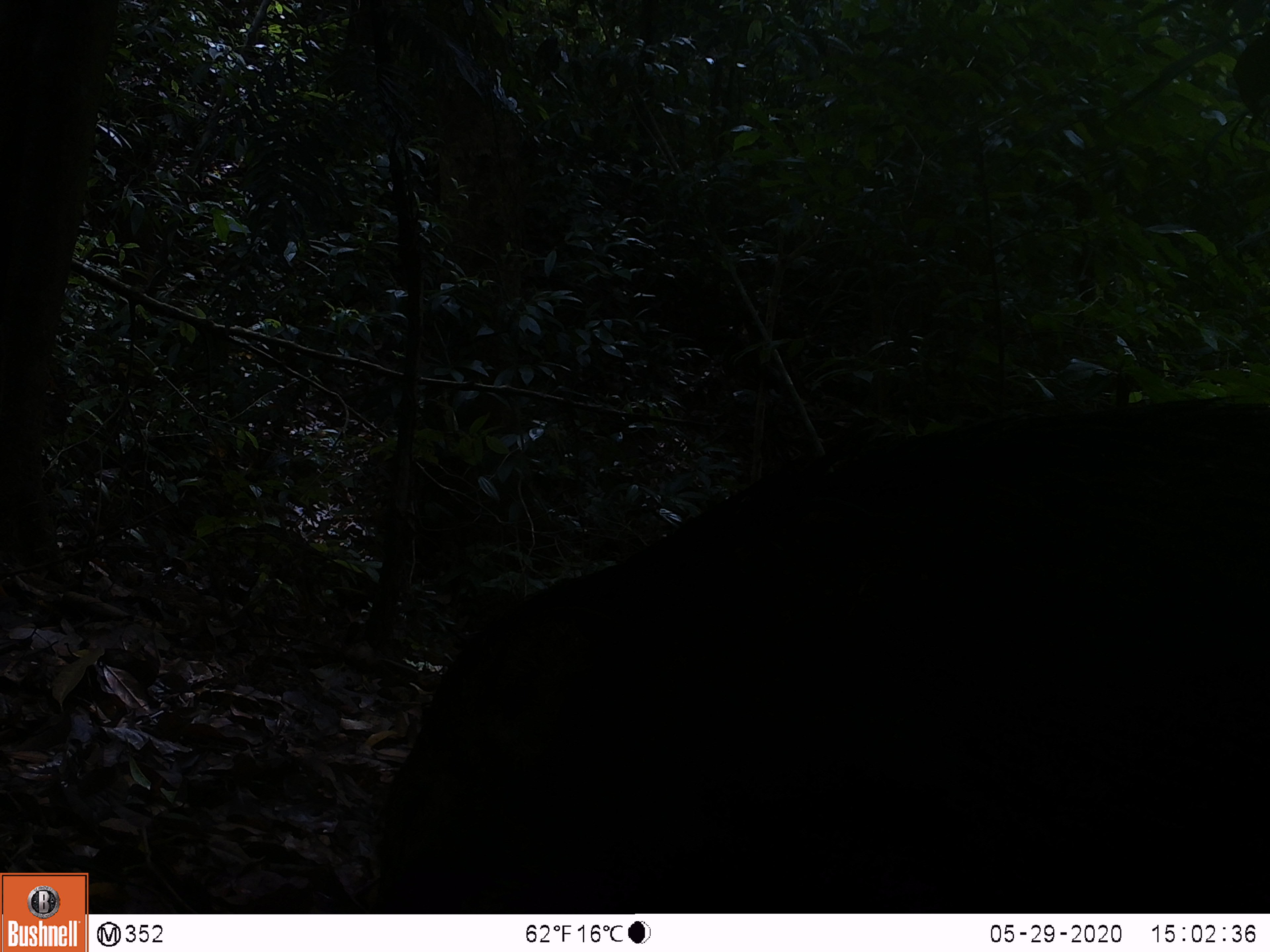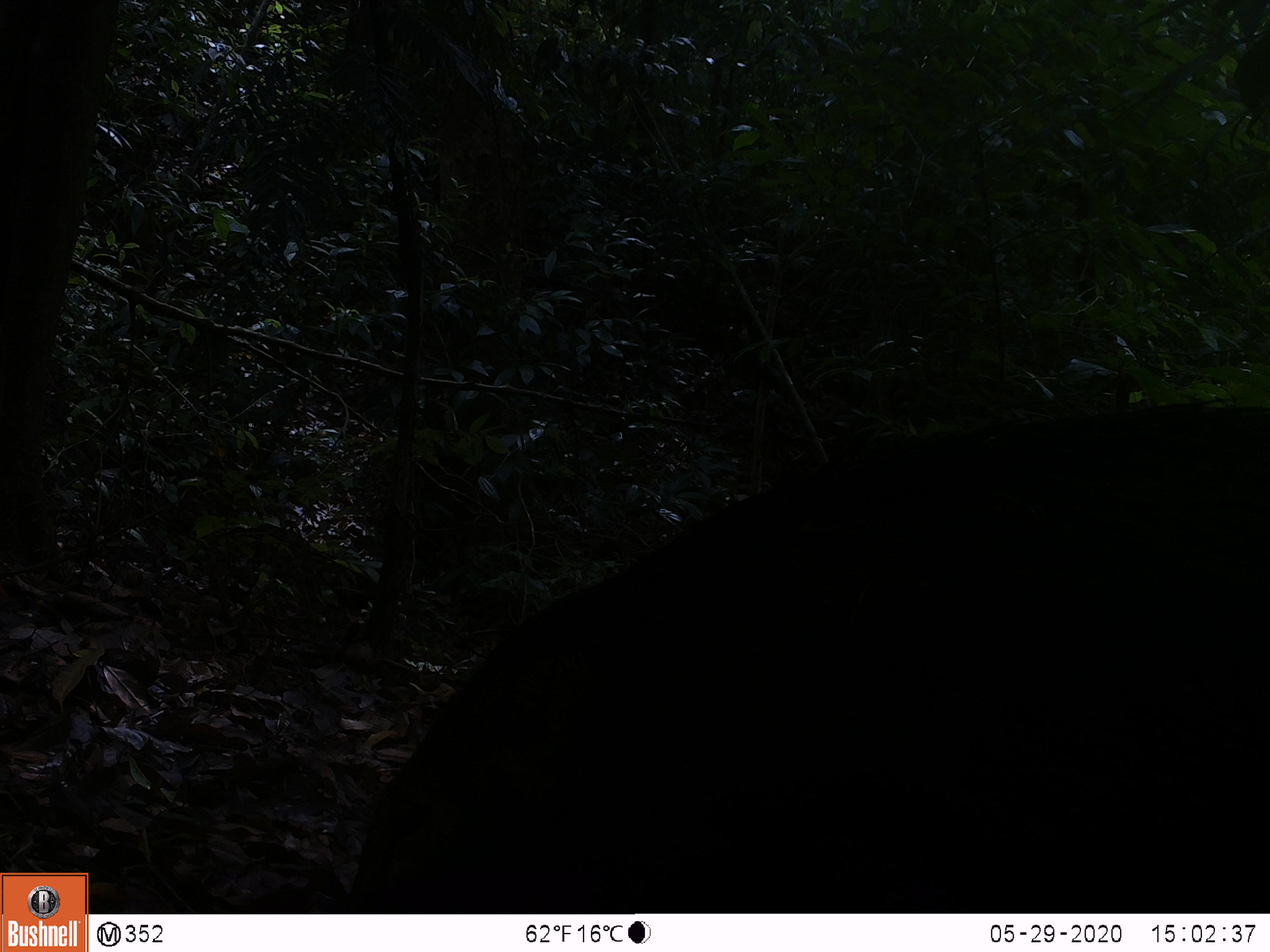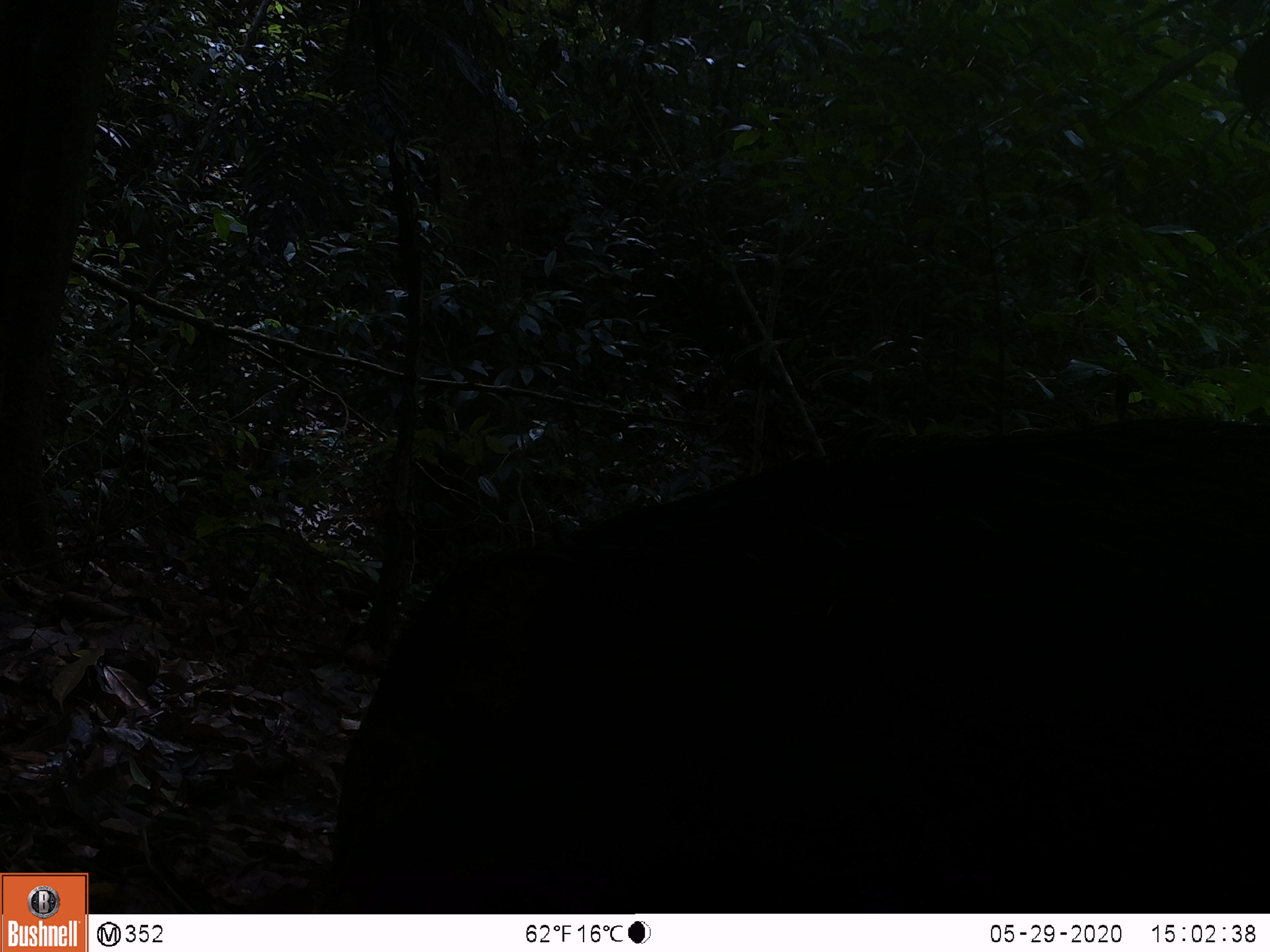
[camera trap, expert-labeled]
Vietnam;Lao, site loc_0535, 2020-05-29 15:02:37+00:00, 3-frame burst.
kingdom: Animalia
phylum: Chordata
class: Mammalia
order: Artiodactyla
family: Suidae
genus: Sus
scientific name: Sus scrofa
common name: eurasian wild pig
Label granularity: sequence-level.